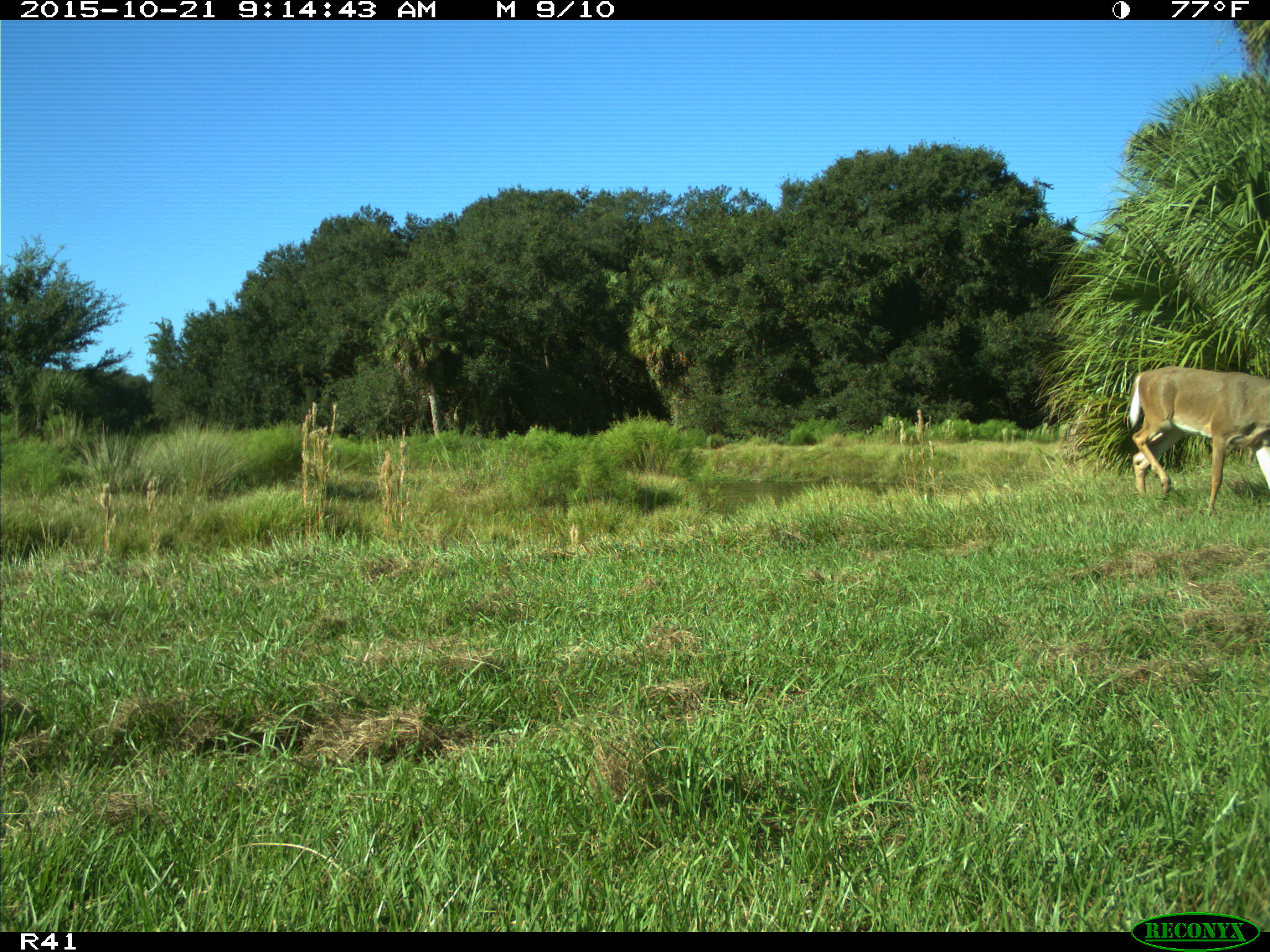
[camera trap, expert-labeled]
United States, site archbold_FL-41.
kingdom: Animalia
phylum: Chordata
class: Mammalia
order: Artiodactyla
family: Cervidae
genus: Odocoileus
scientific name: Odocoileus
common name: deer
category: unidentified deer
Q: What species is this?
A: Unidentified deer (deer) (Odocoileus).